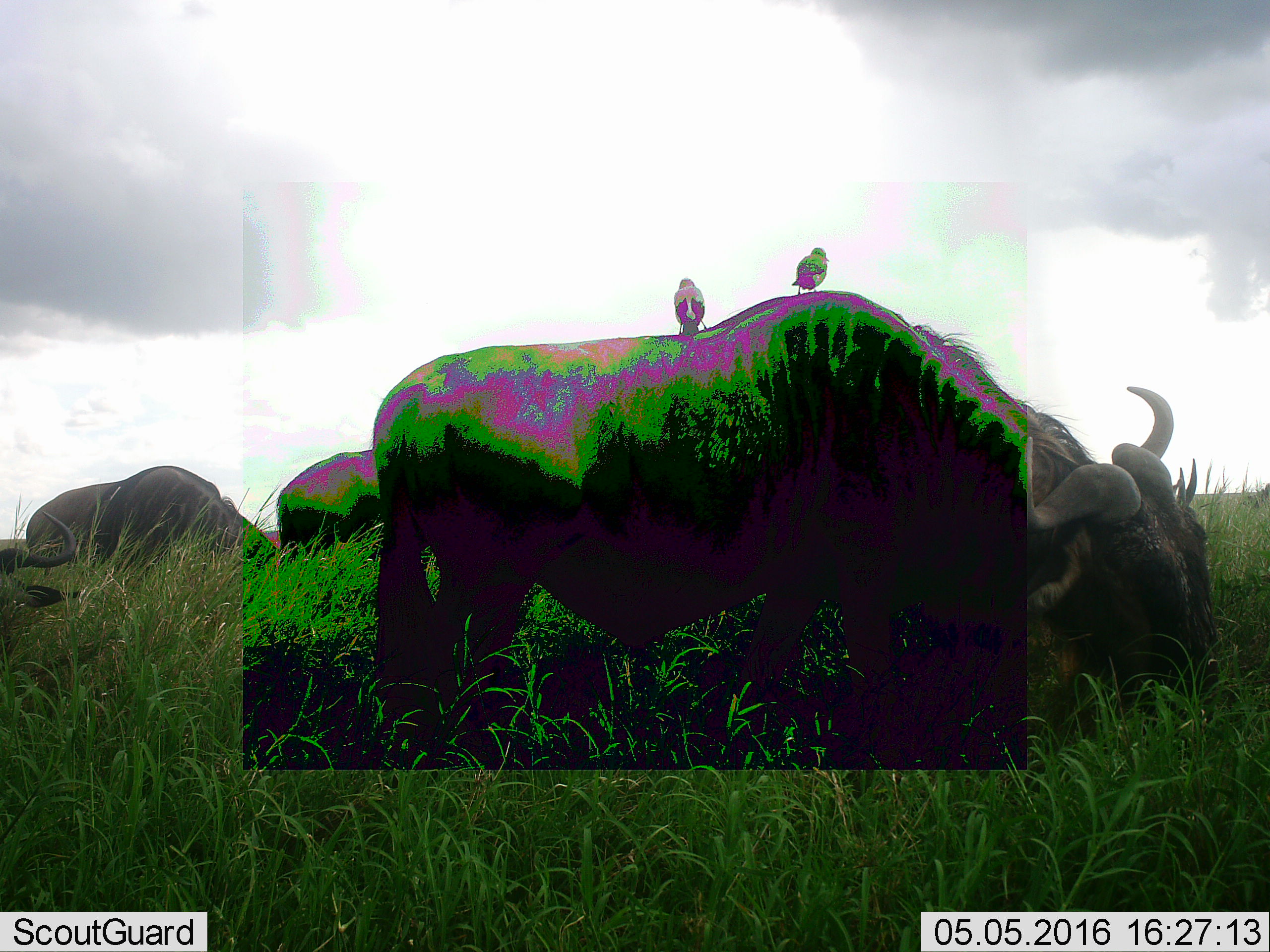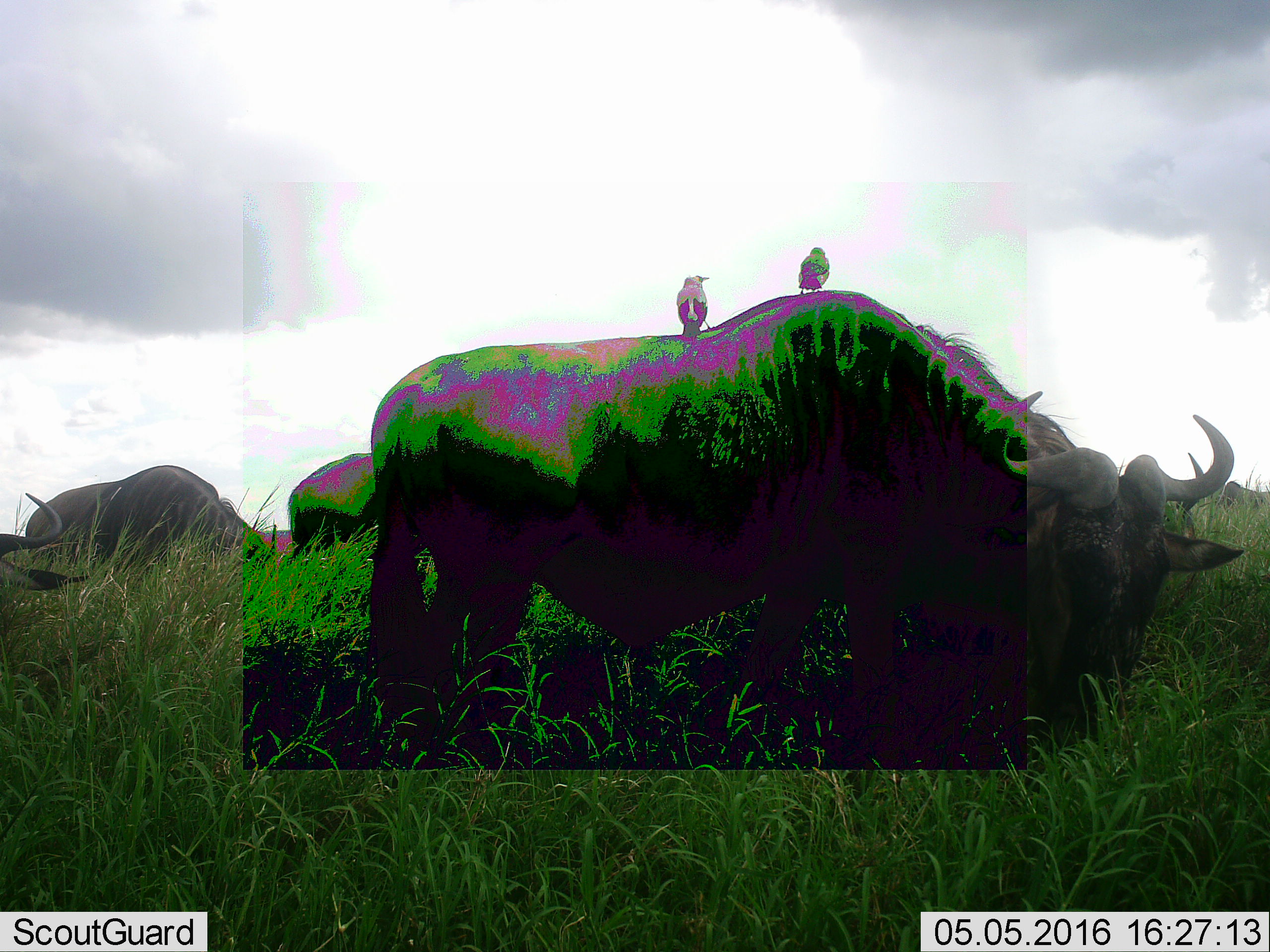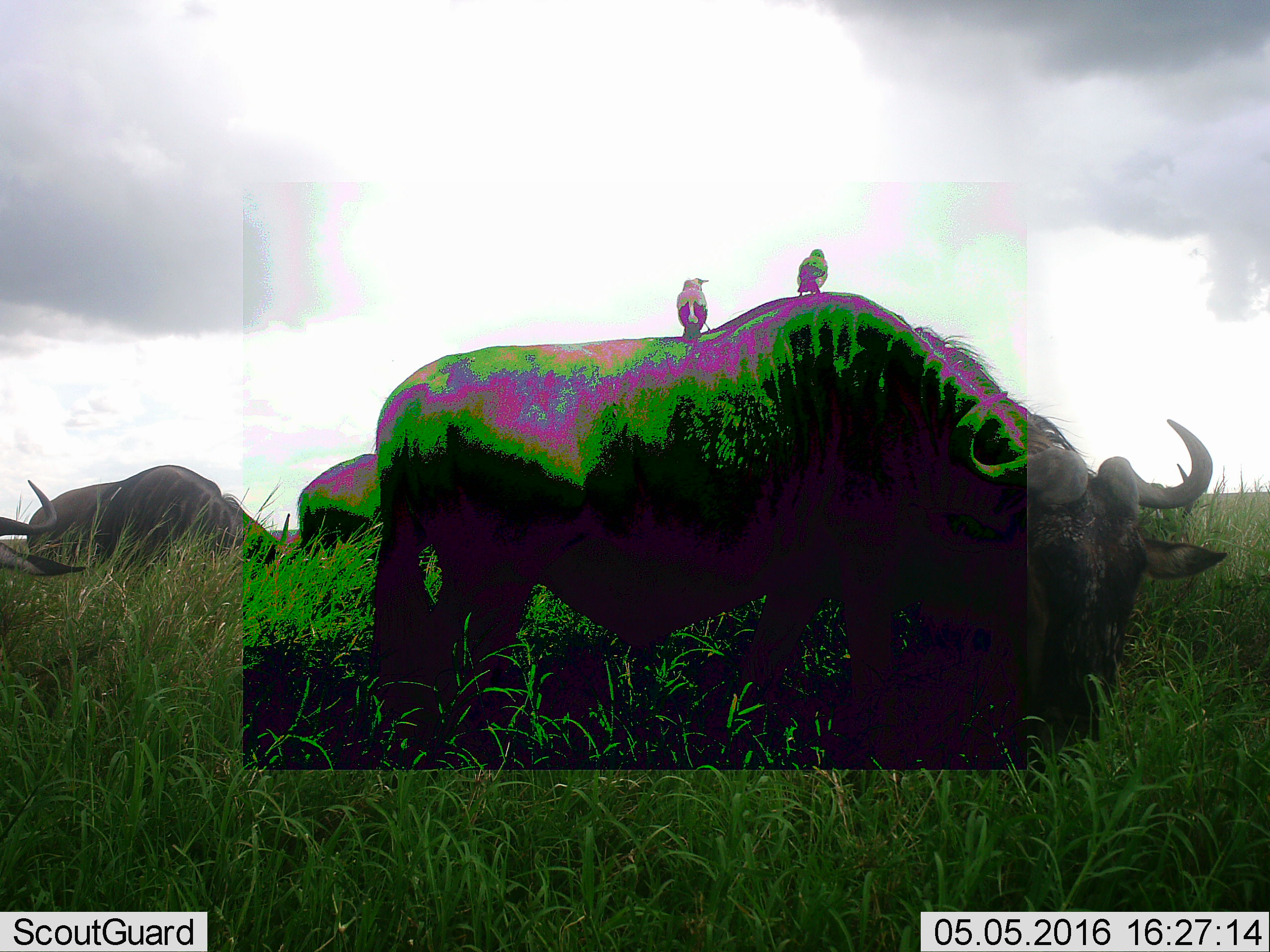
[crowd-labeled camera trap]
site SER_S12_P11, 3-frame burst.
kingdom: Animalia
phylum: Chordata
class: Mammalia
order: Artiodactyla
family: Bovidae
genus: Connochaetes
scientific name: Connochaetes taurinus taurinus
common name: blue wildebeest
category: wildebeestblue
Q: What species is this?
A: Wildebeestblue (blue wildebeest) (Connochaetes taurinus taurinus).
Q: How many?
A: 4.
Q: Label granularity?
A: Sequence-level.